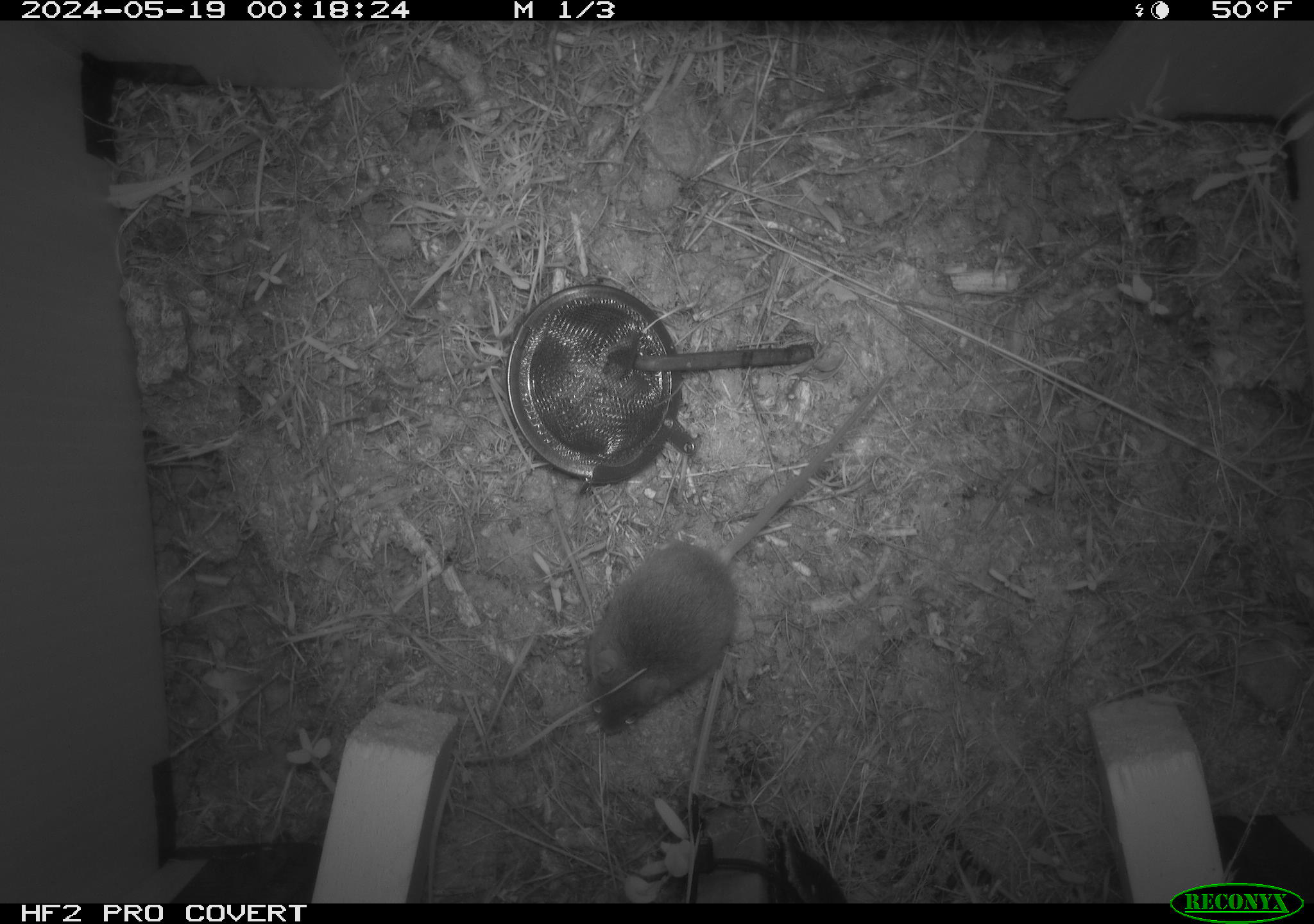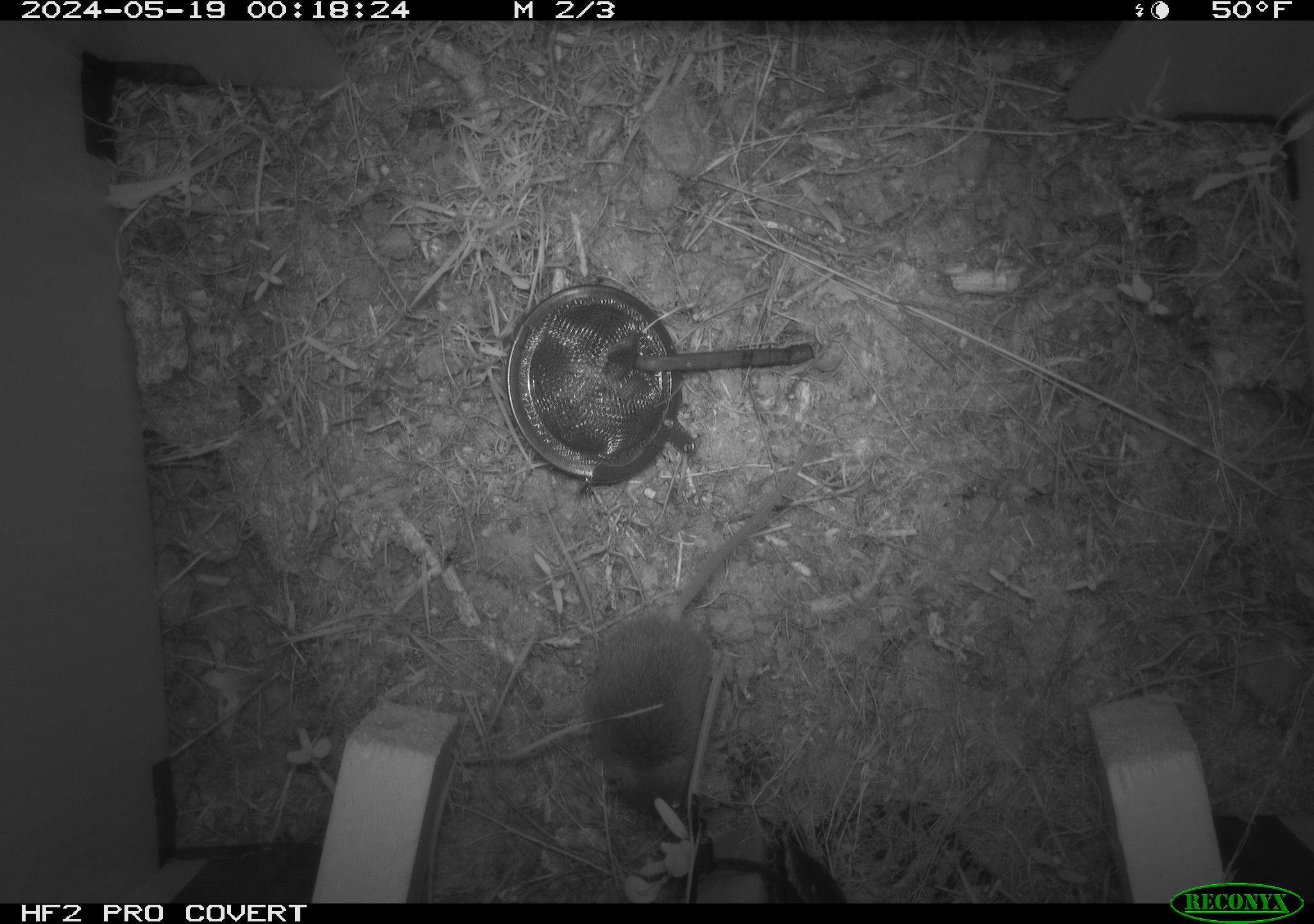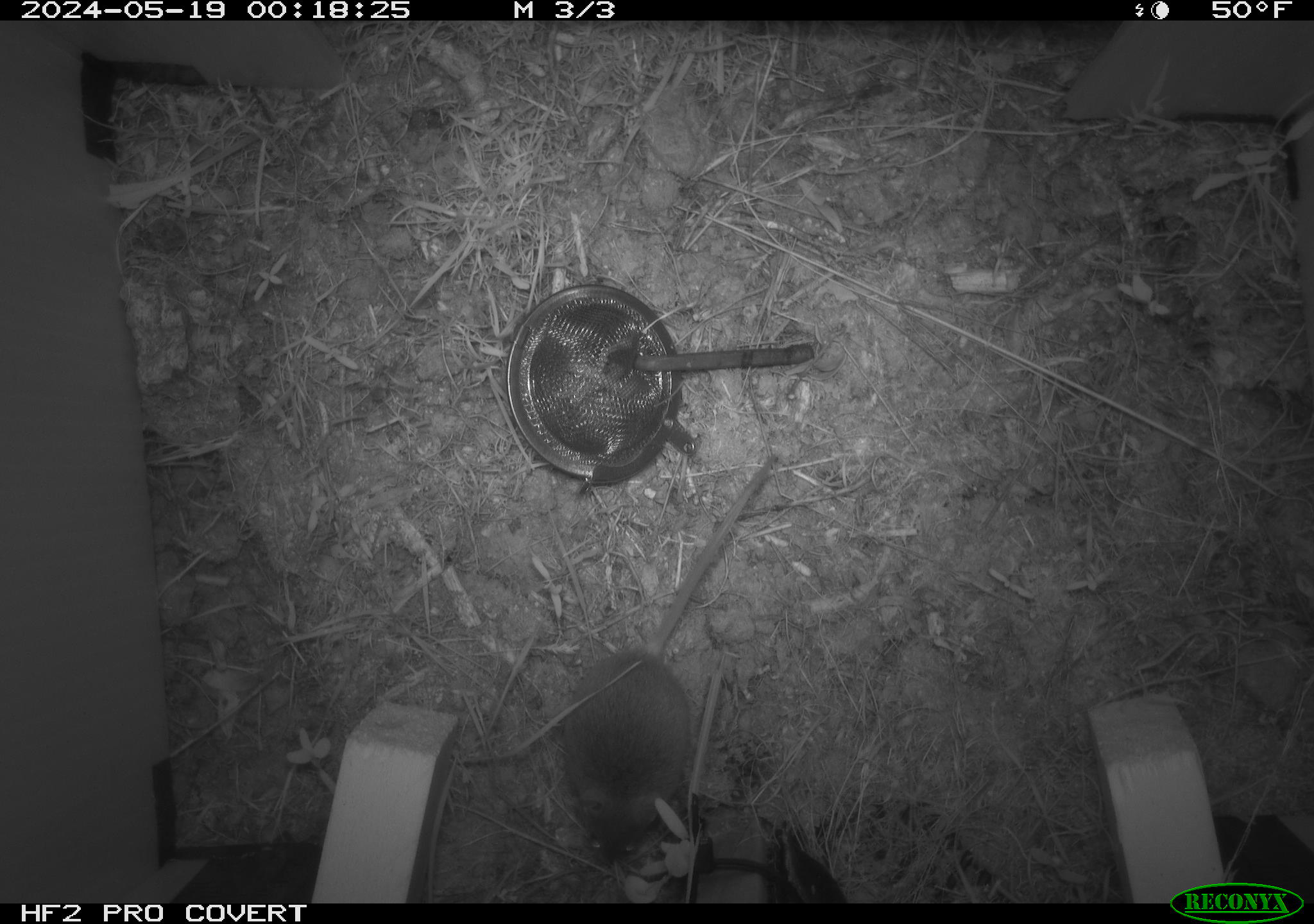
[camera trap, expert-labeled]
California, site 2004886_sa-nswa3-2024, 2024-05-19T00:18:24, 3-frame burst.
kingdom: Animalia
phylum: Chordata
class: Mammalia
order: Rodentia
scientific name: Rodentia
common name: rodent